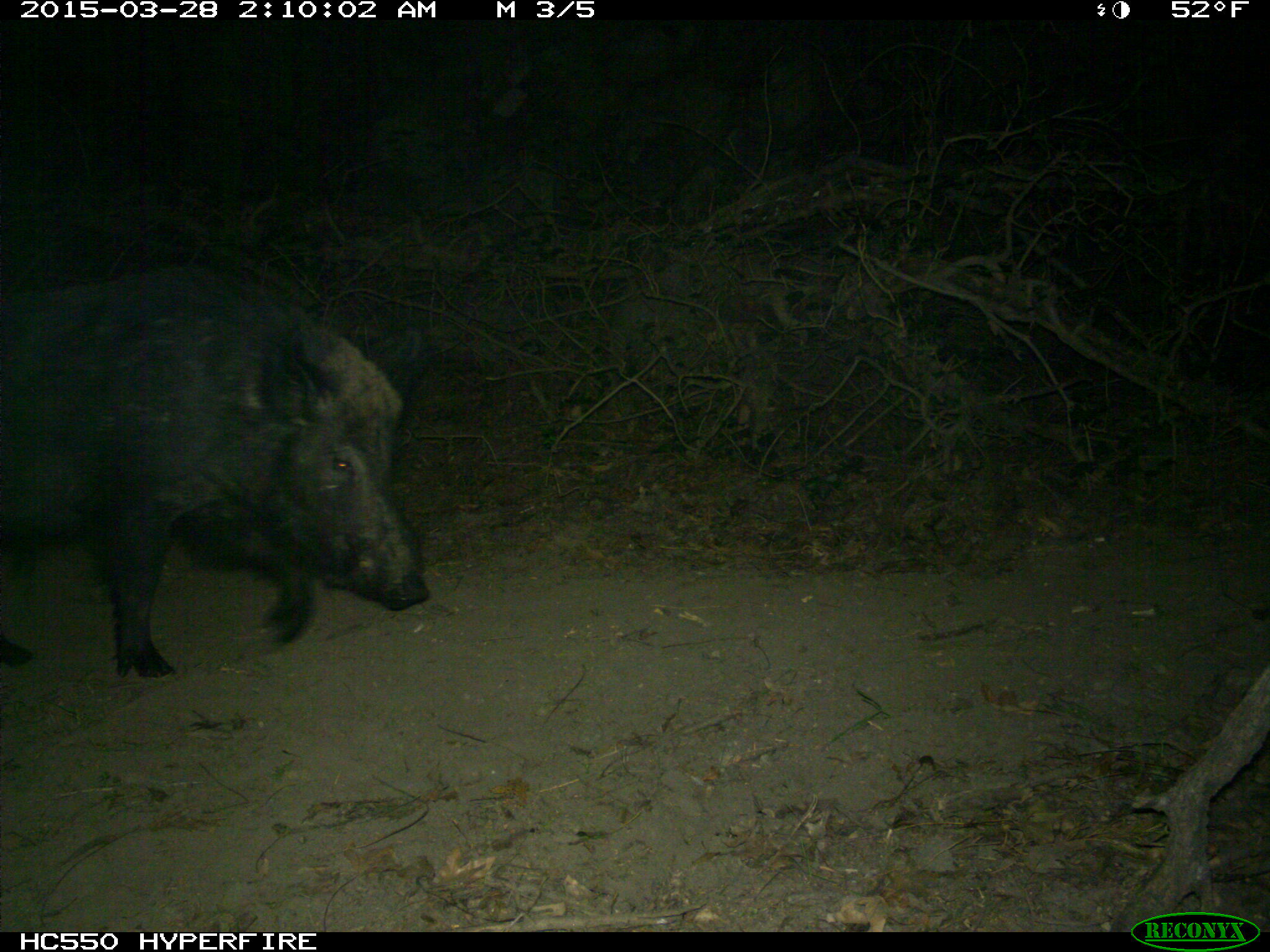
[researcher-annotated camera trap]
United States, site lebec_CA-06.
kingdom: Animalia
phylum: Chordata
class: Mammalia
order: Artiodactyla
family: Suidae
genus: Sus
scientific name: Sus scrofa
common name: wild boar